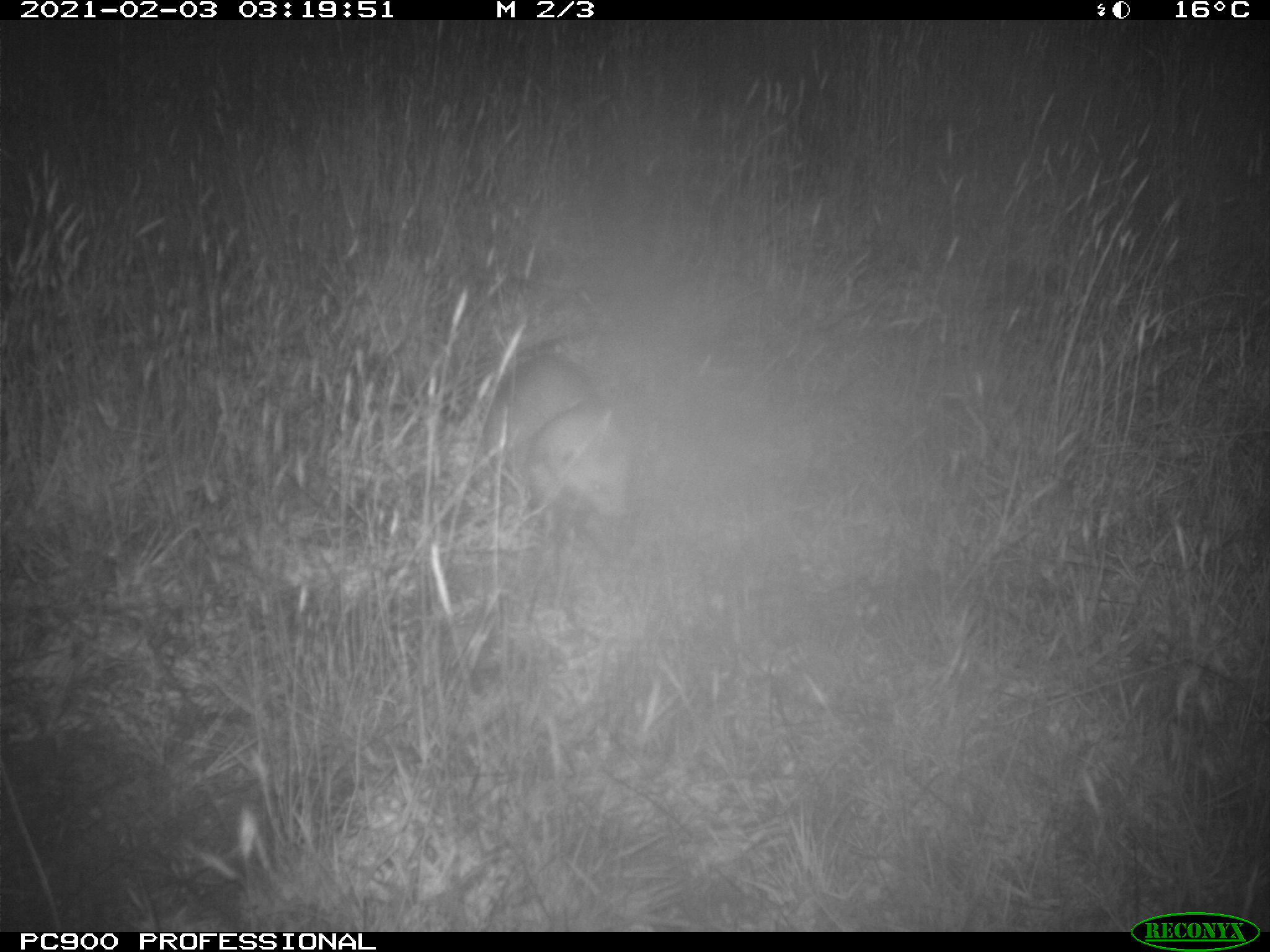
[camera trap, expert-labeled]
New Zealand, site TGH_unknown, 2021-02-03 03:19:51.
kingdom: Animalia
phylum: Chordata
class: Mammalia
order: Carnivora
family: Mustelidae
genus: Mustela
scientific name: Mustela furo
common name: ferret